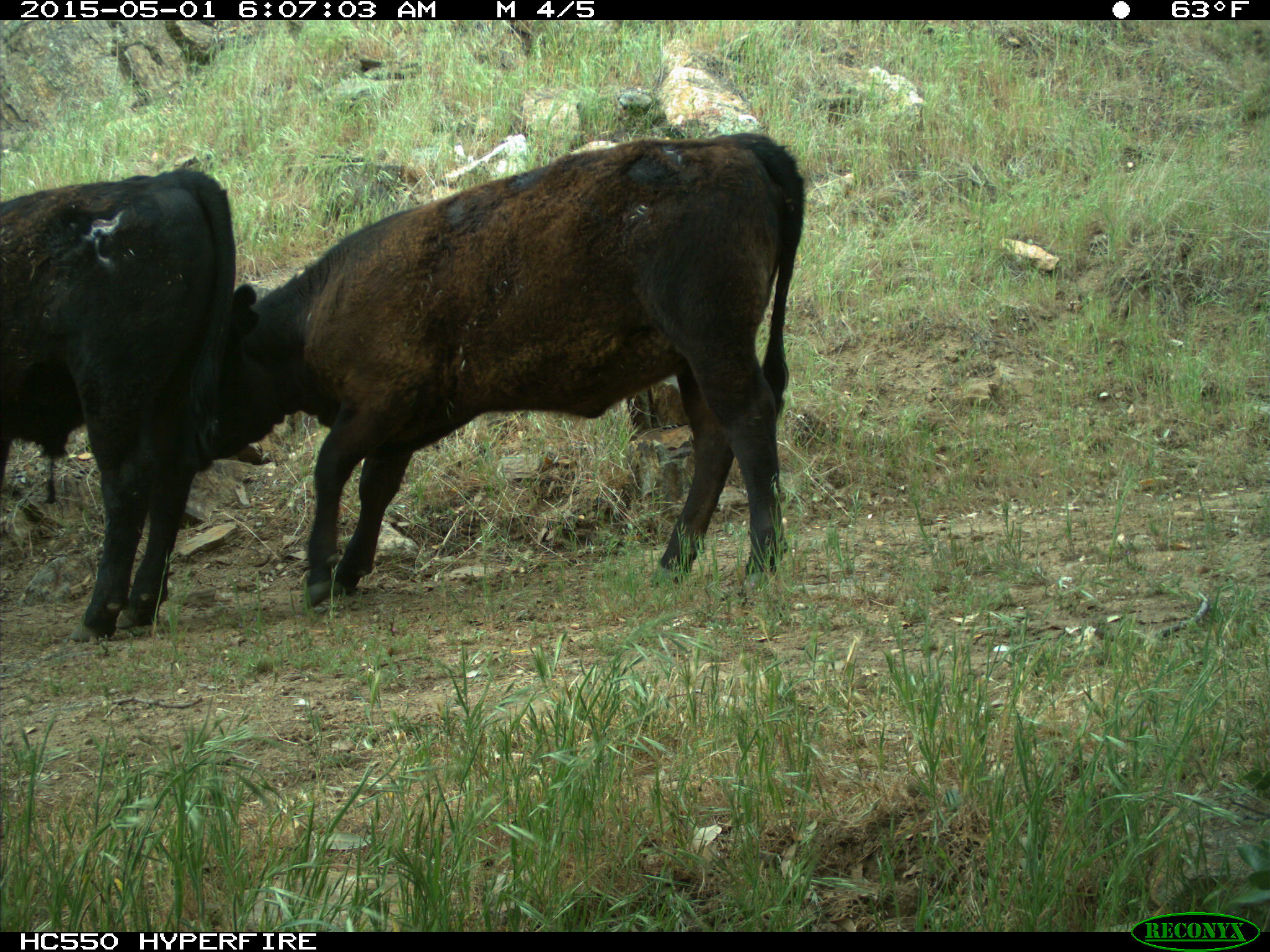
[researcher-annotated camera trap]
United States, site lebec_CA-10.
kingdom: Animalia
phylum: Chordata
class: Mammalia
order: Artiodactyla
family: Bovidae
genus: Bos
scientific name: Bos taurus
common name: domestic cow